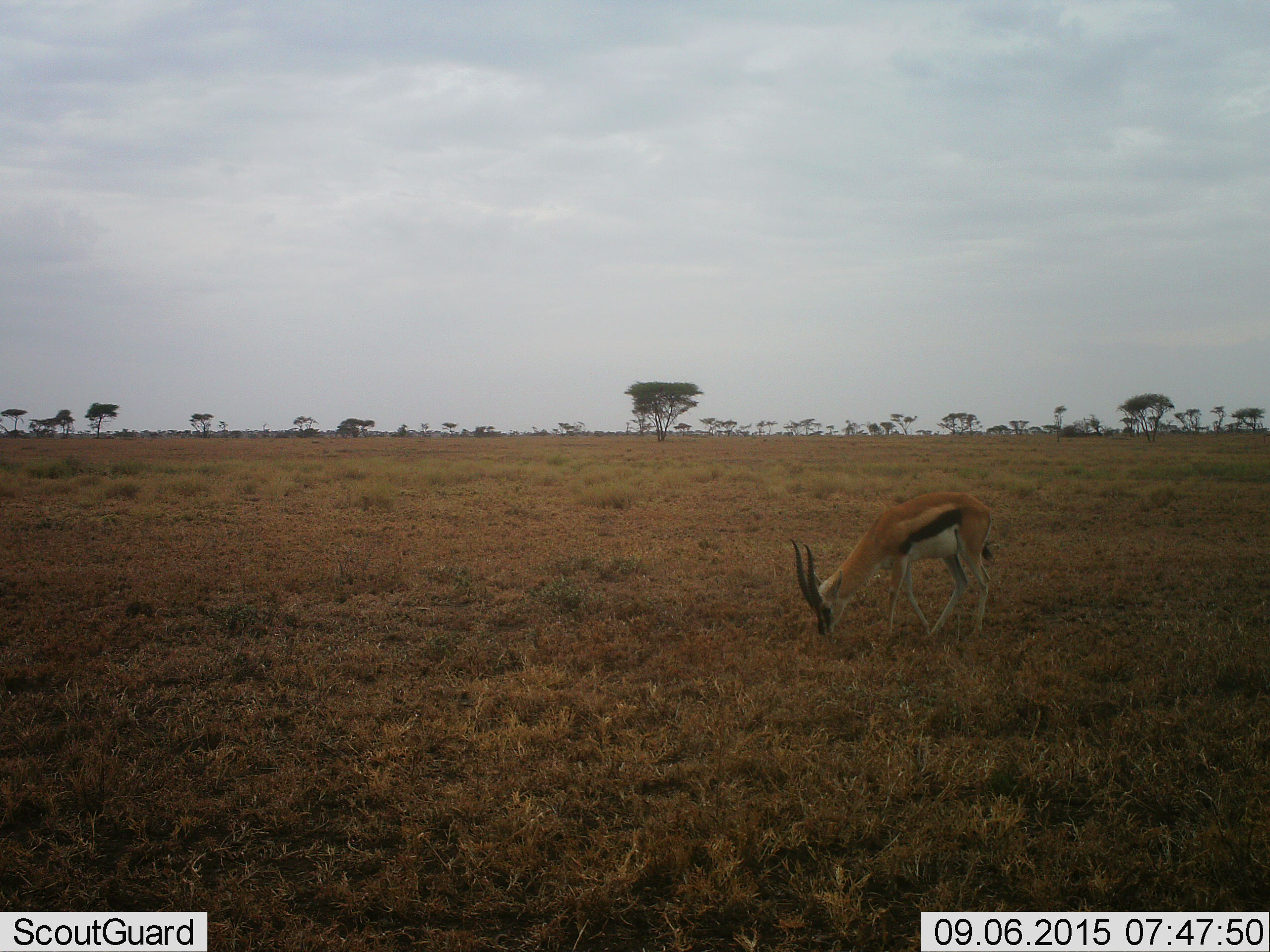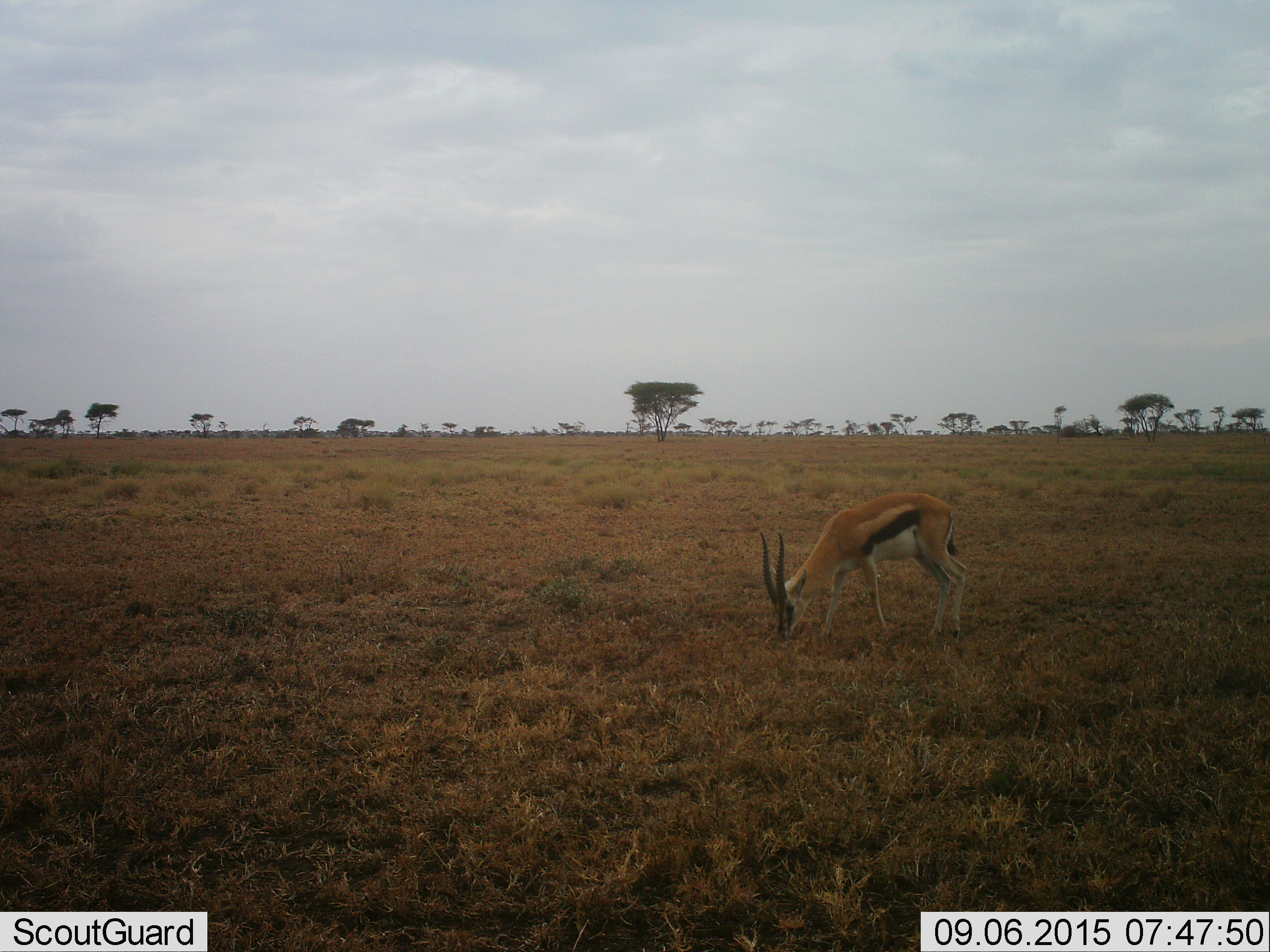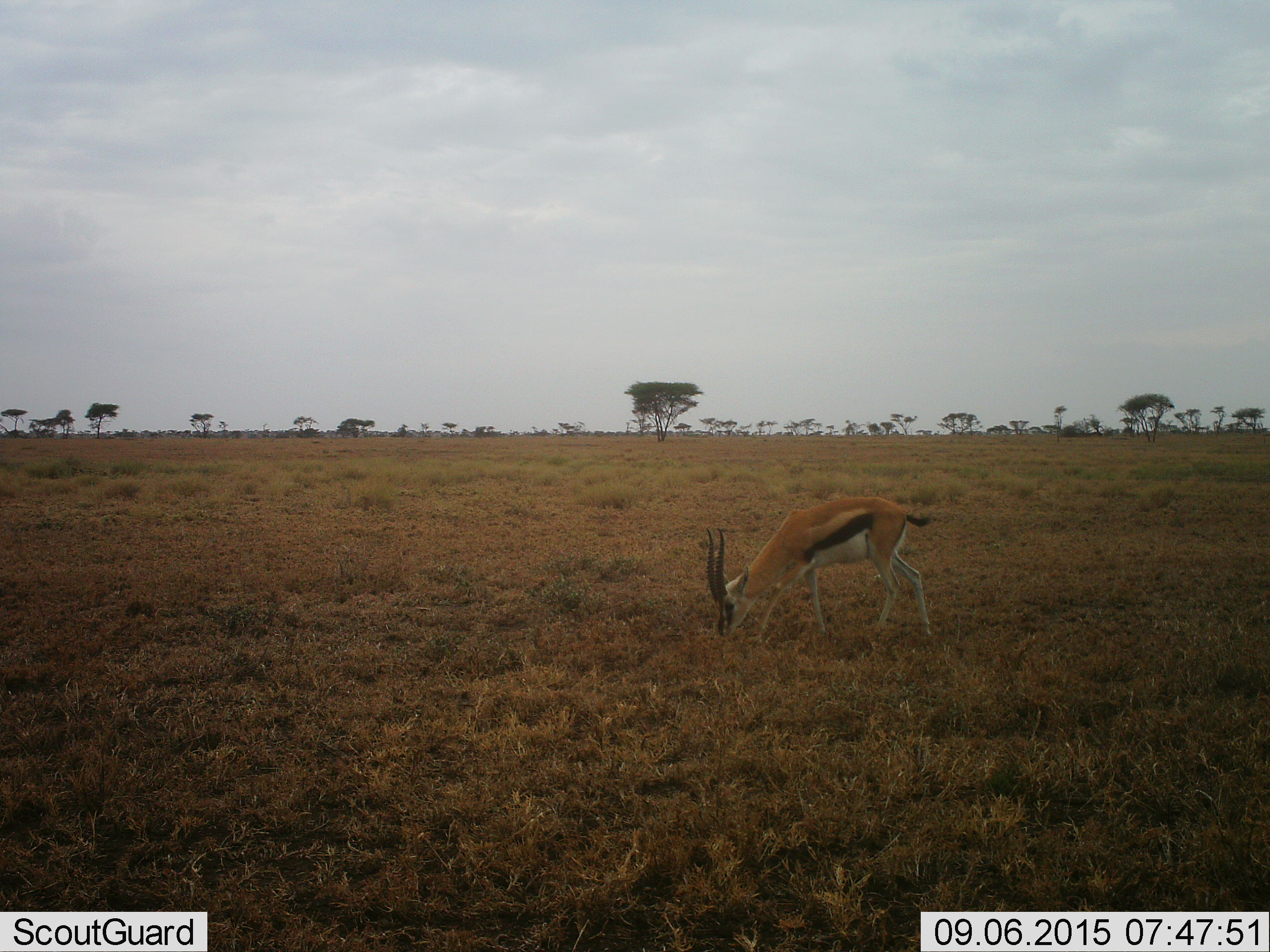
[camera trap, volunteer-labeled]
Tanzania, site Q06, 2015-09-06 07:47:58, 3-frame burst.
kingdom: Animalia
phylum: Chordata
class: Mammalia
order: Artiodactyla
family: Bovidae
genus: Eudorcas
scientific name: Eudorcas thomsonii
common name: thomson's gazelle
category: gazellethomsons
Gazellethomsons (thomson's gazelle) (Eudorcas thomsonii), count 1. Behavior (volunteer vote fractions): standing 0%, resting 0%, moving 25%, interacting 0%. Young present (vote fraction): 0%. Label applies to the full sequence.